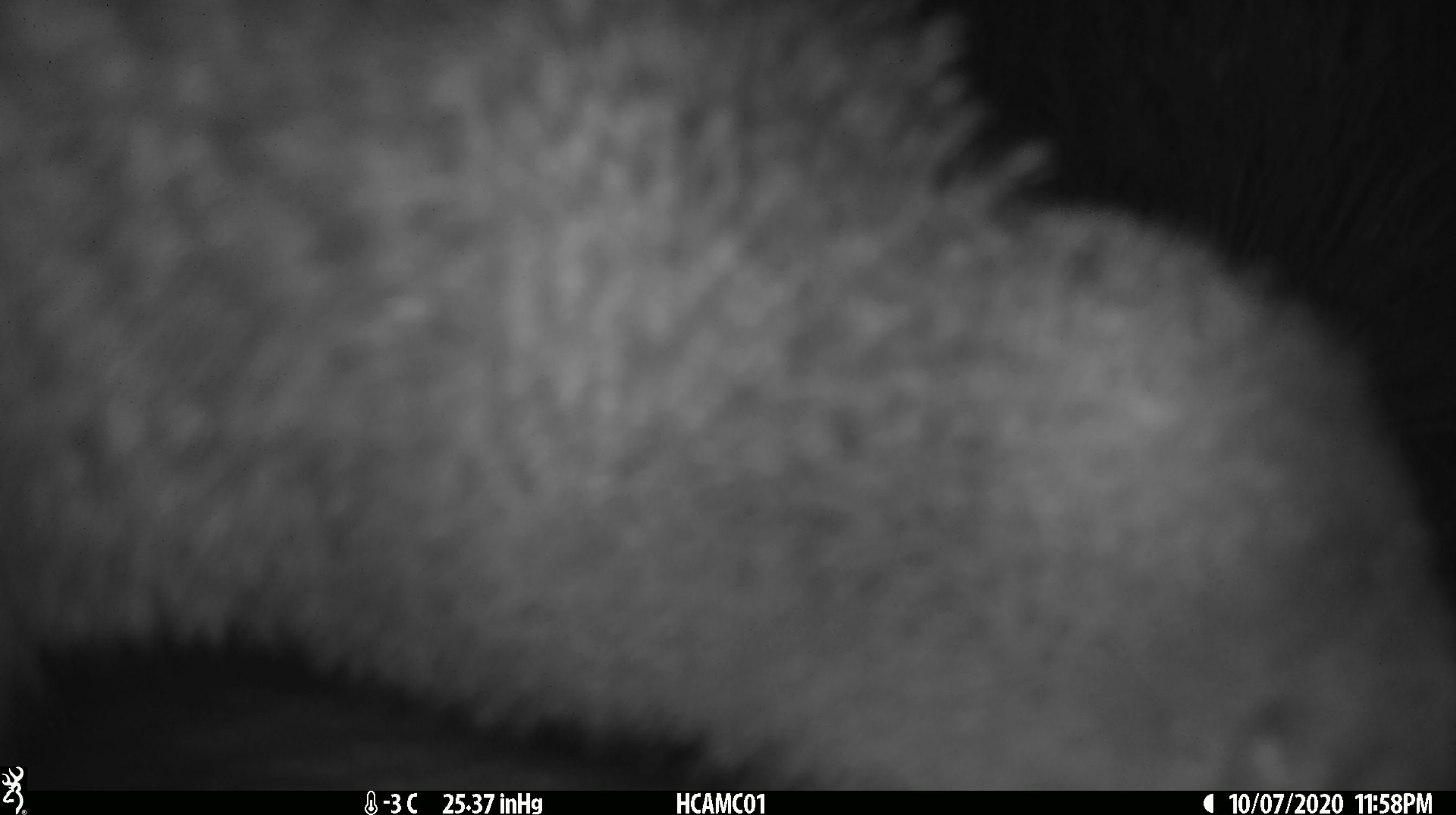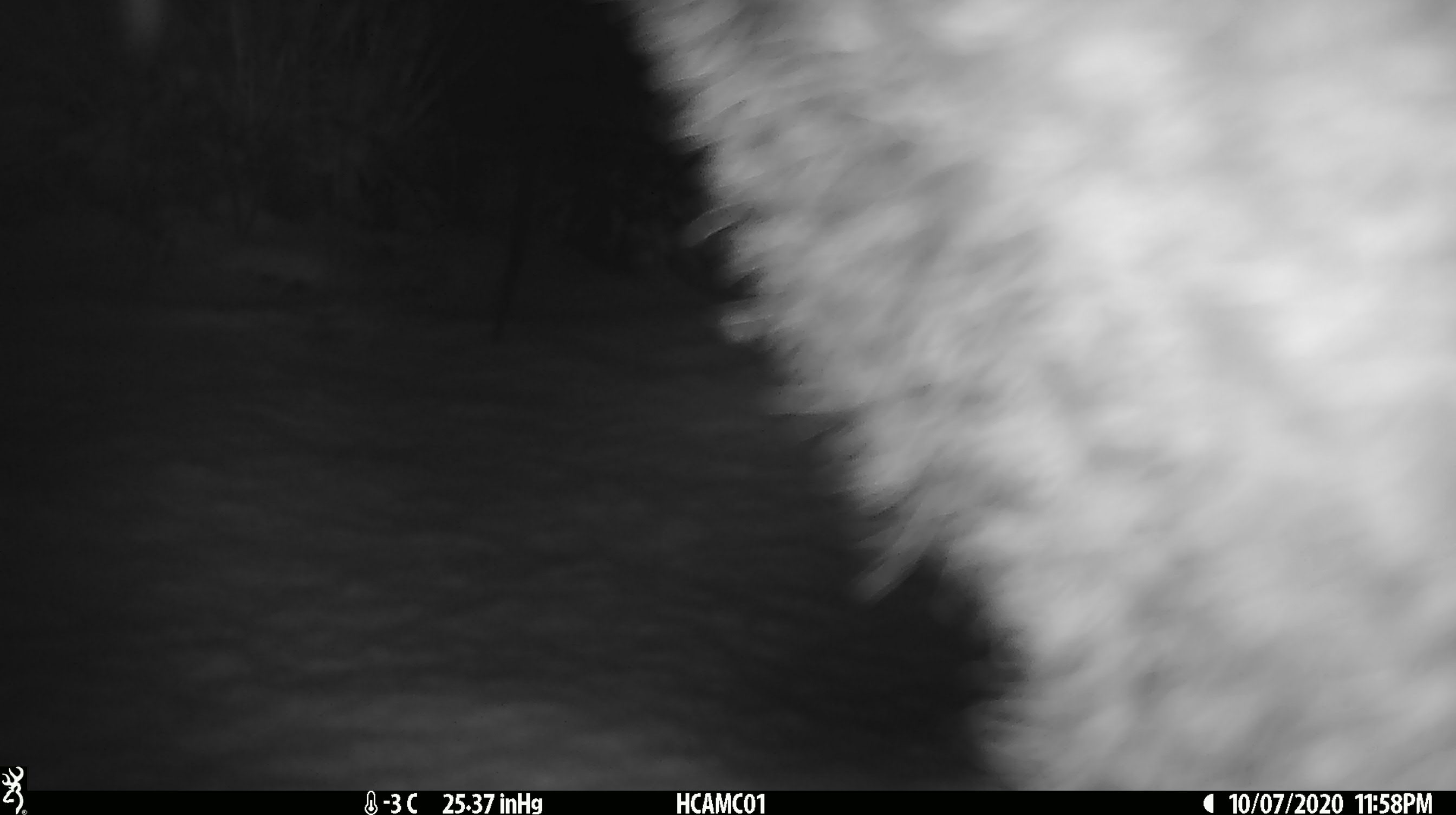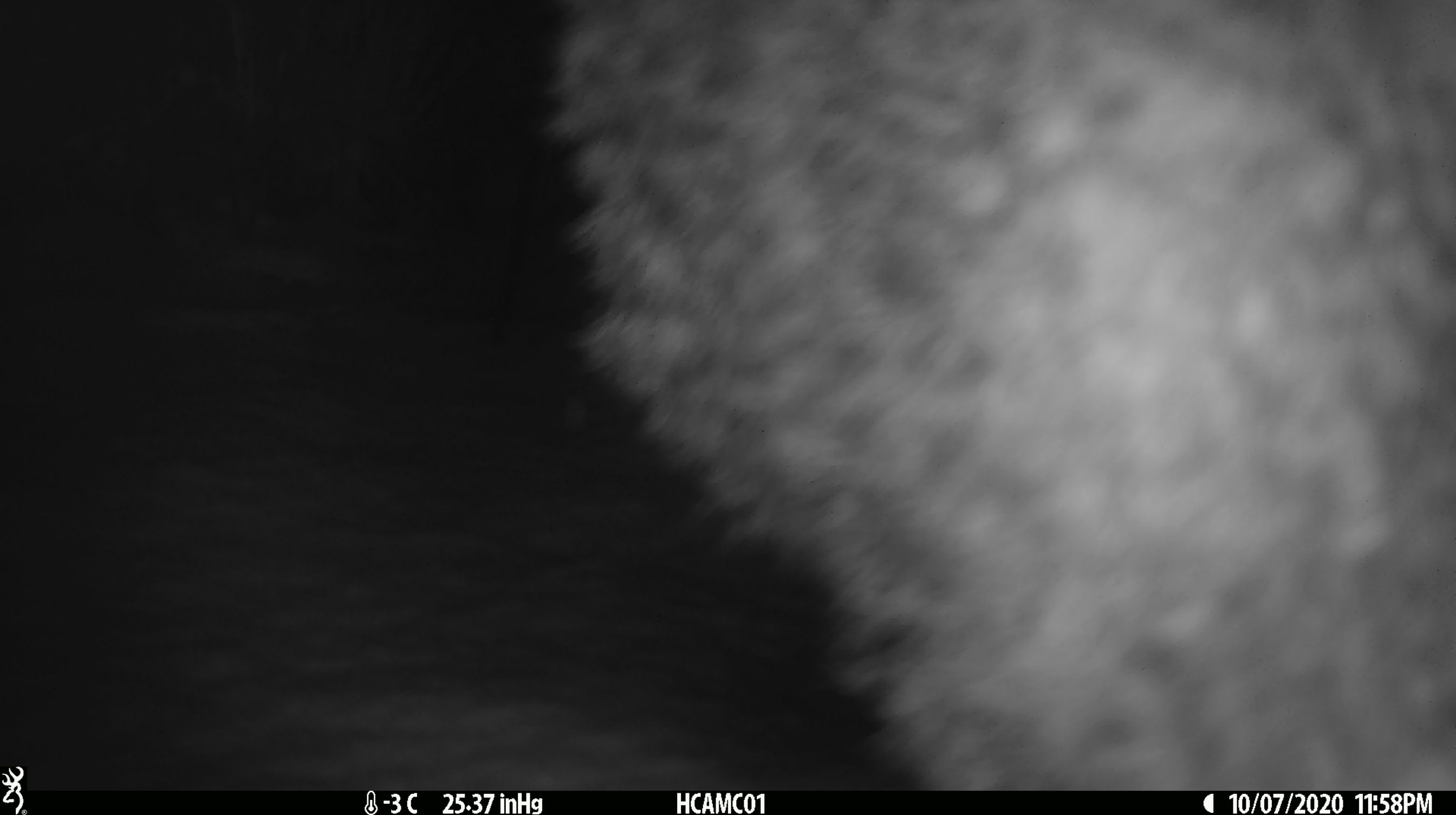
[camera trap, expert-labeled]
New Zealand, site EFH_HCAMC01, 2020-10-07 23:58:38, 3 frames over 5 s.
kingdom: Animalia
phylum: Chordata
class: Aves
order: Apterygiformes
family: Apterygidae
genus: Apteryx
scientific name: Apteryx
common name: kiwi